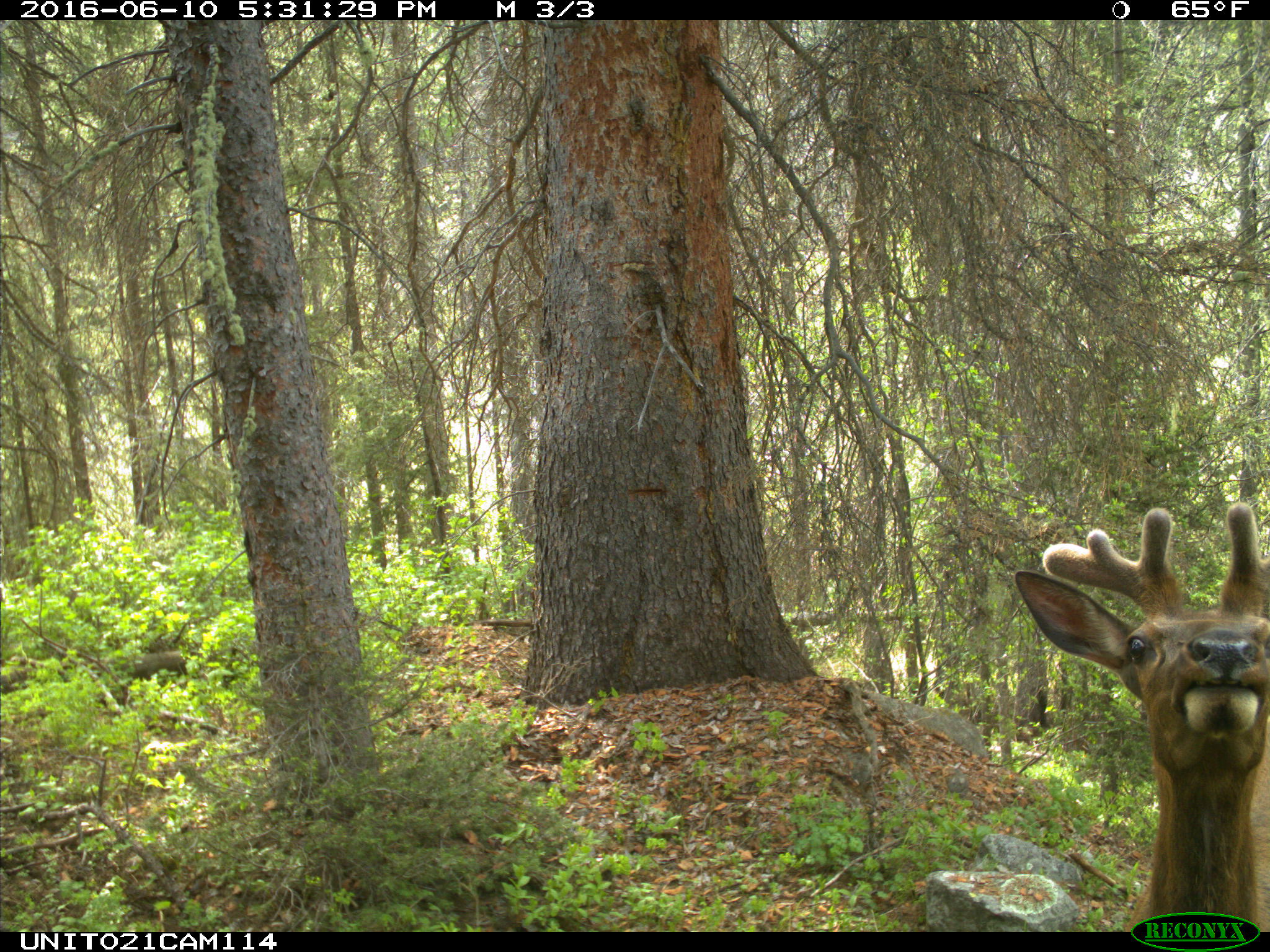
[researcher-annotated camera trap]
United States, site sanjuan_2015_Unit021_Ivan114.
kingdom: Animalia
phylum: Chordata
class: Mammalia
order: Artiodactyla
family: Cervidae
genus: Cervus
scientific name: Cervus elaphus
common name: red deer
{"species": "Cervus elaphus (red deer)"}